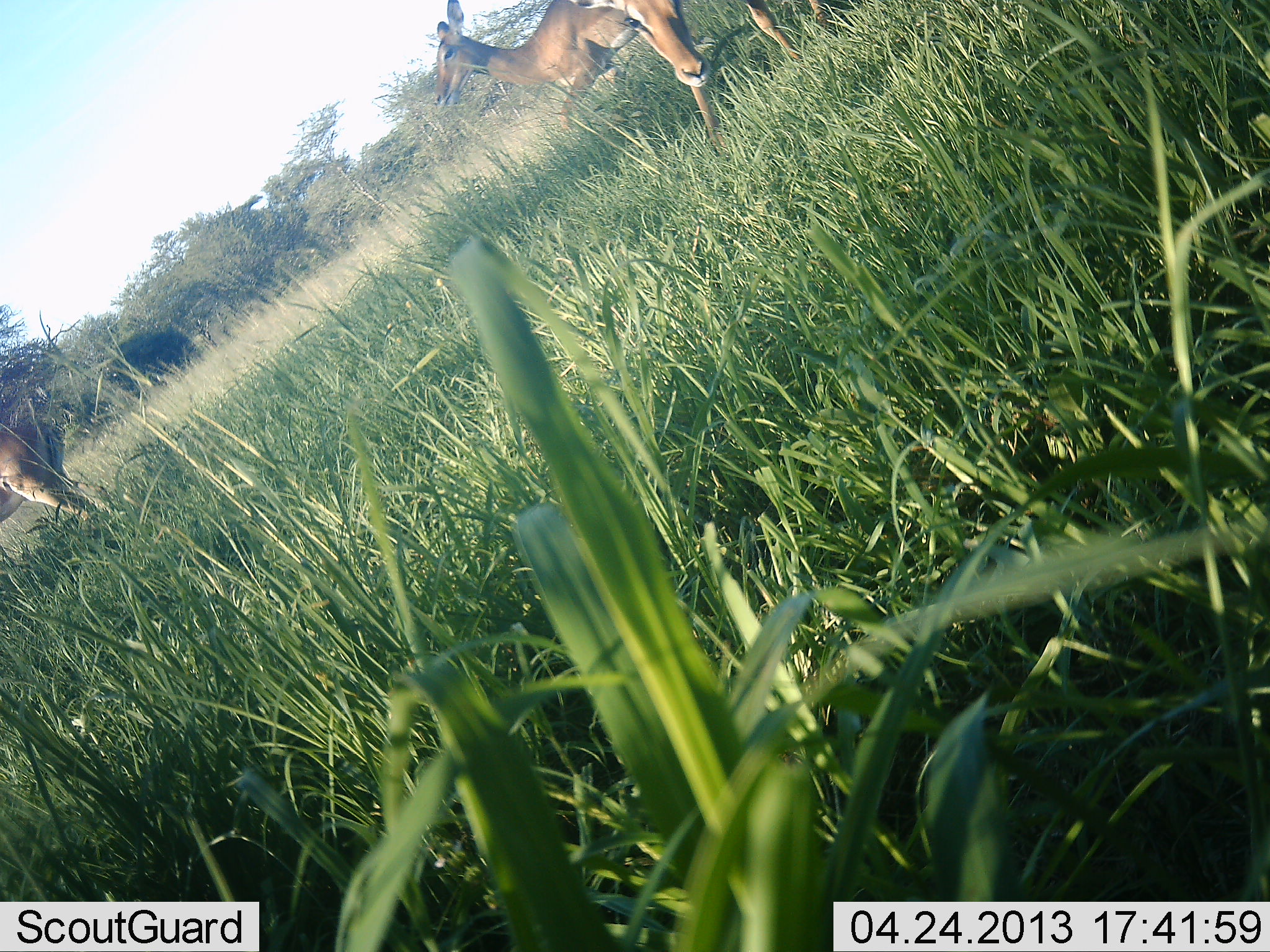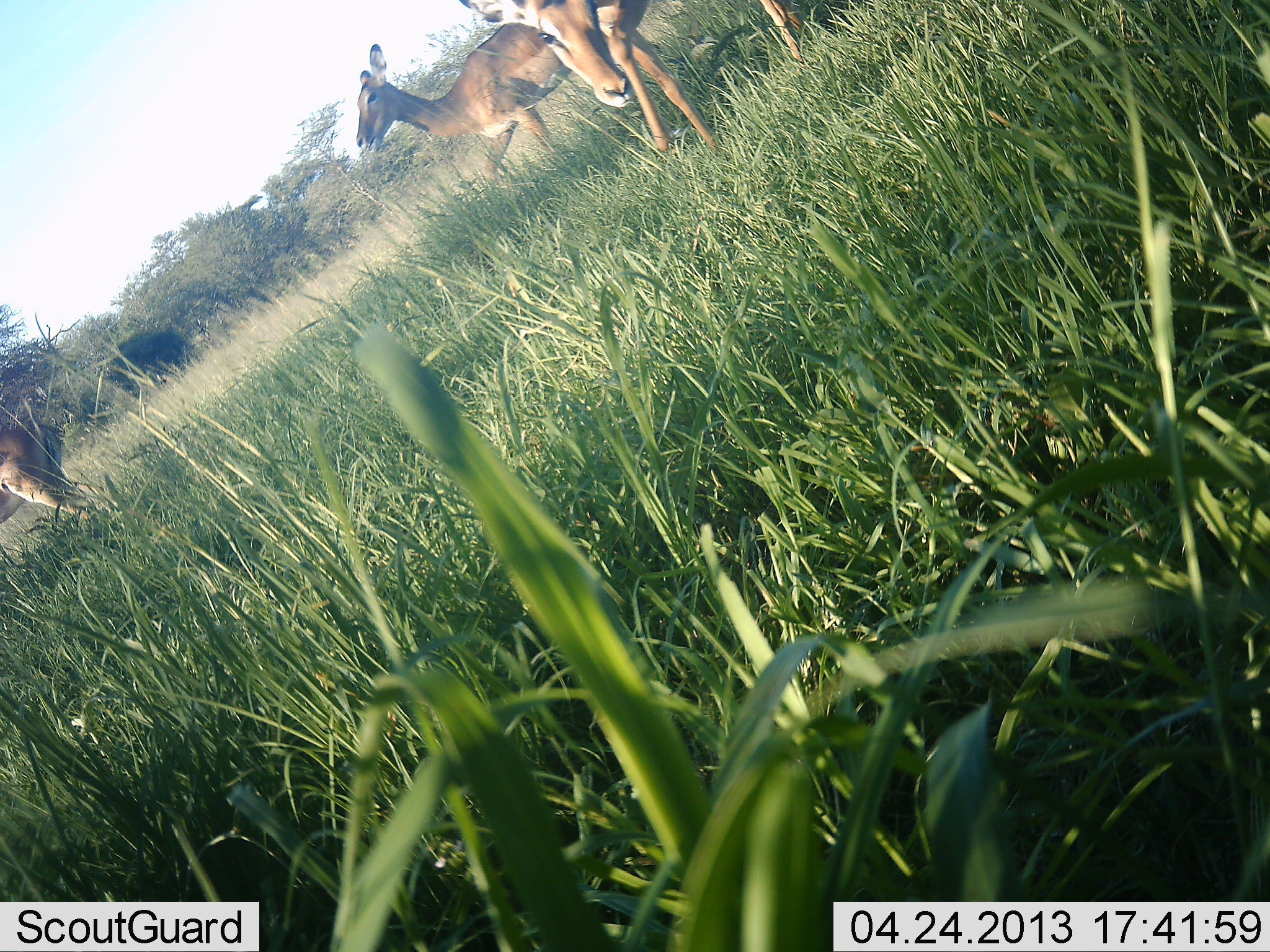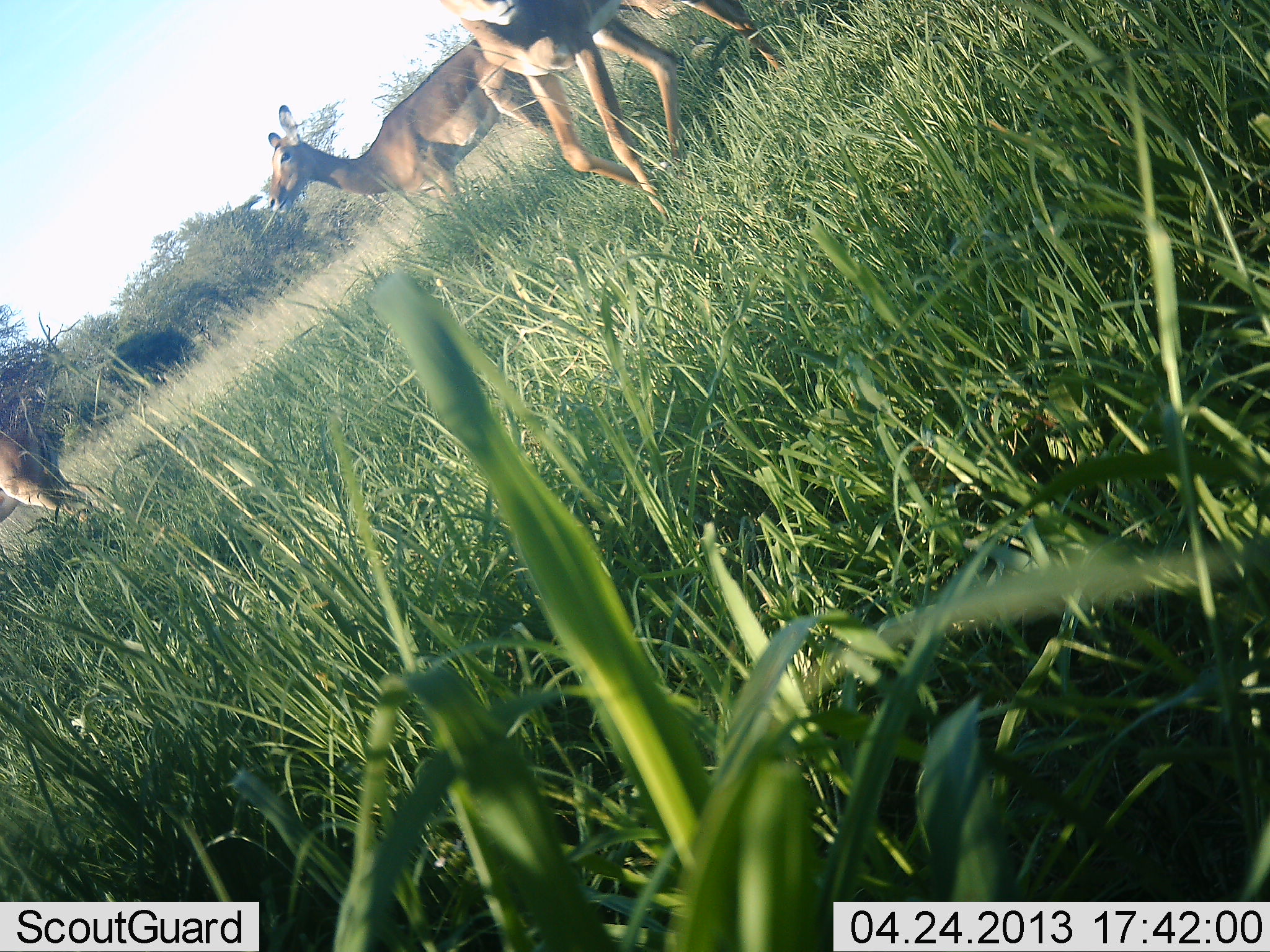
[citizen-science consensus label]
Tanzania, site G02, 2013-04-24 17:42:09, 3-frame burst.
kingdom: Animalia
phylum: Chordata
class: Mammalia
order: Artiodactyla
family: Bovidae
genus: Aepyceros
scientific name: Aepyceros melampus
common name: impala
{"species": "impala (Aepyceros melampus)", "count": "3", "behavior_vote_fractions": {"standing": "23%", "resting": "0%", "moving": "92%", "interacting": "0%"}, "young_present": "0%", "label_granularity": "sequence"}